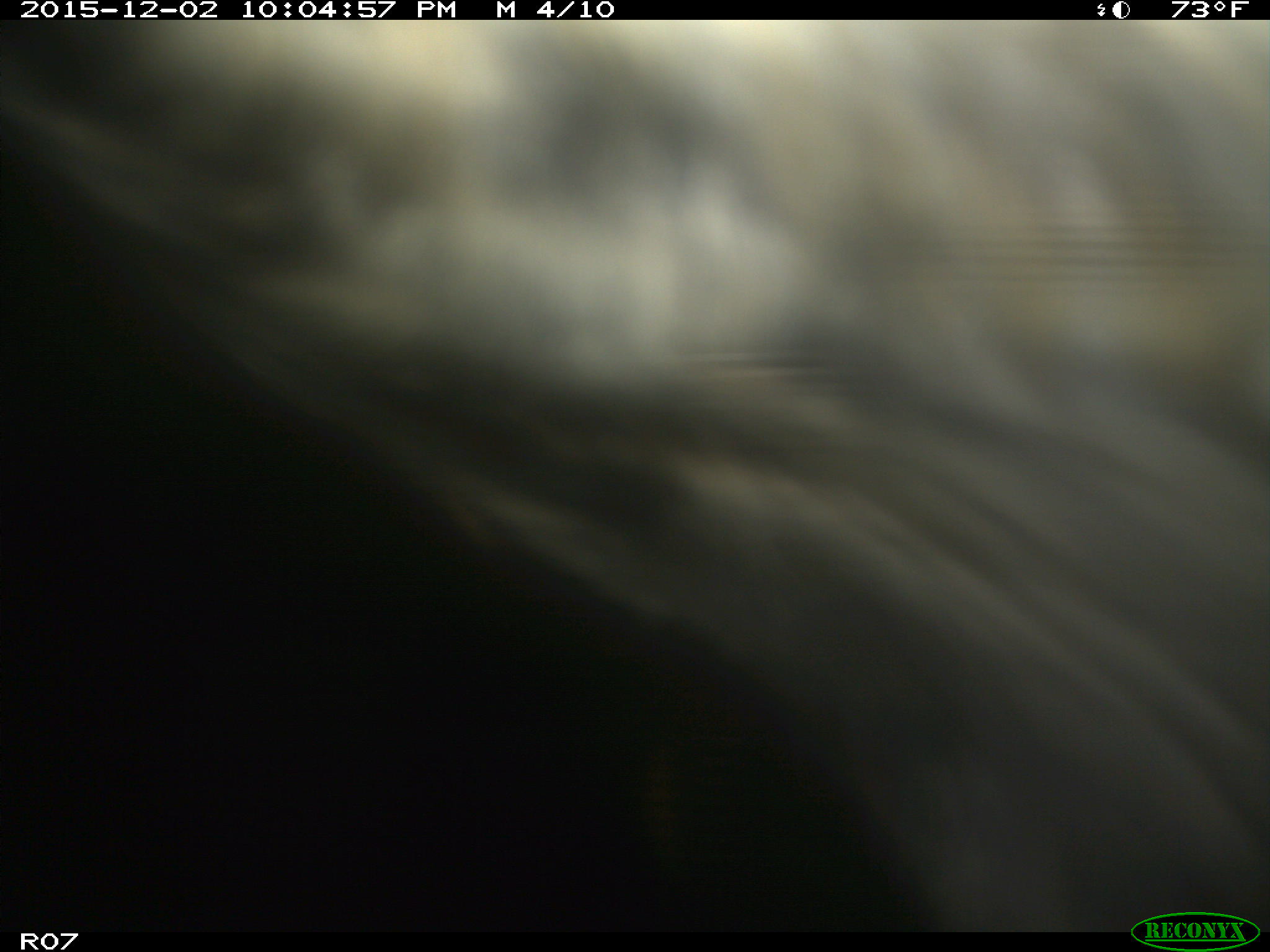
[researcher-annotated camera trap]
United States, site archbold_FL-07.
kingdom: Animalia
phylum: Chordata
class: Mammalia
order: Artiodactyla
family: Bovidae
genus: Bos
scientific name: Bos taurus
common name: domestic cow